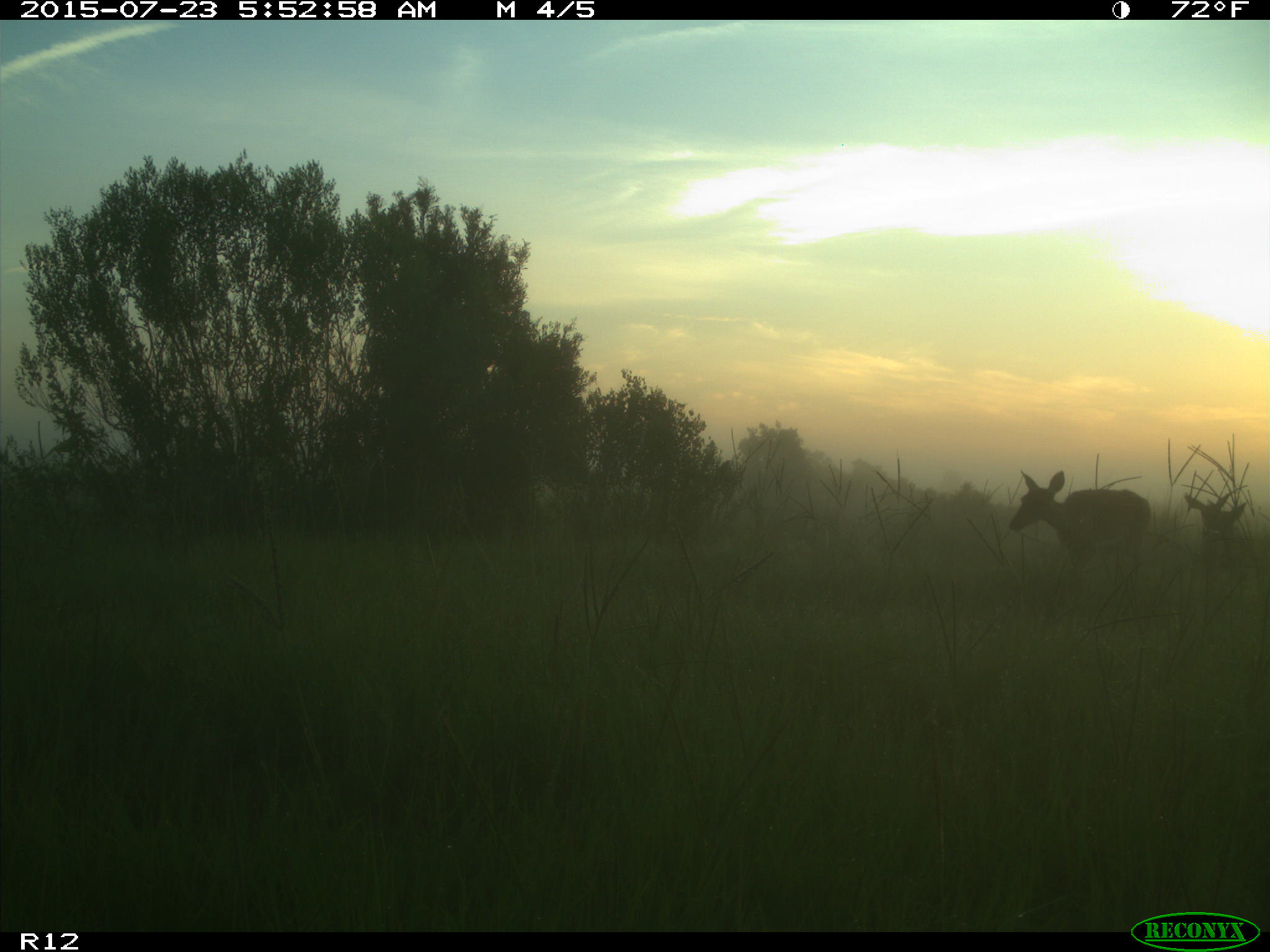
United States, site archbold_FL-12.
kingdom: Animalia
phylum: Chordata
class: Mammalia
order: Artiodactyla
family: Cervidae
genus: Odocoileus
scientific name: Odocoileus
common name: deer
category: unidentified deer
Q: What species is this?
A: Unidentified deer (deer) (Odocoileus).